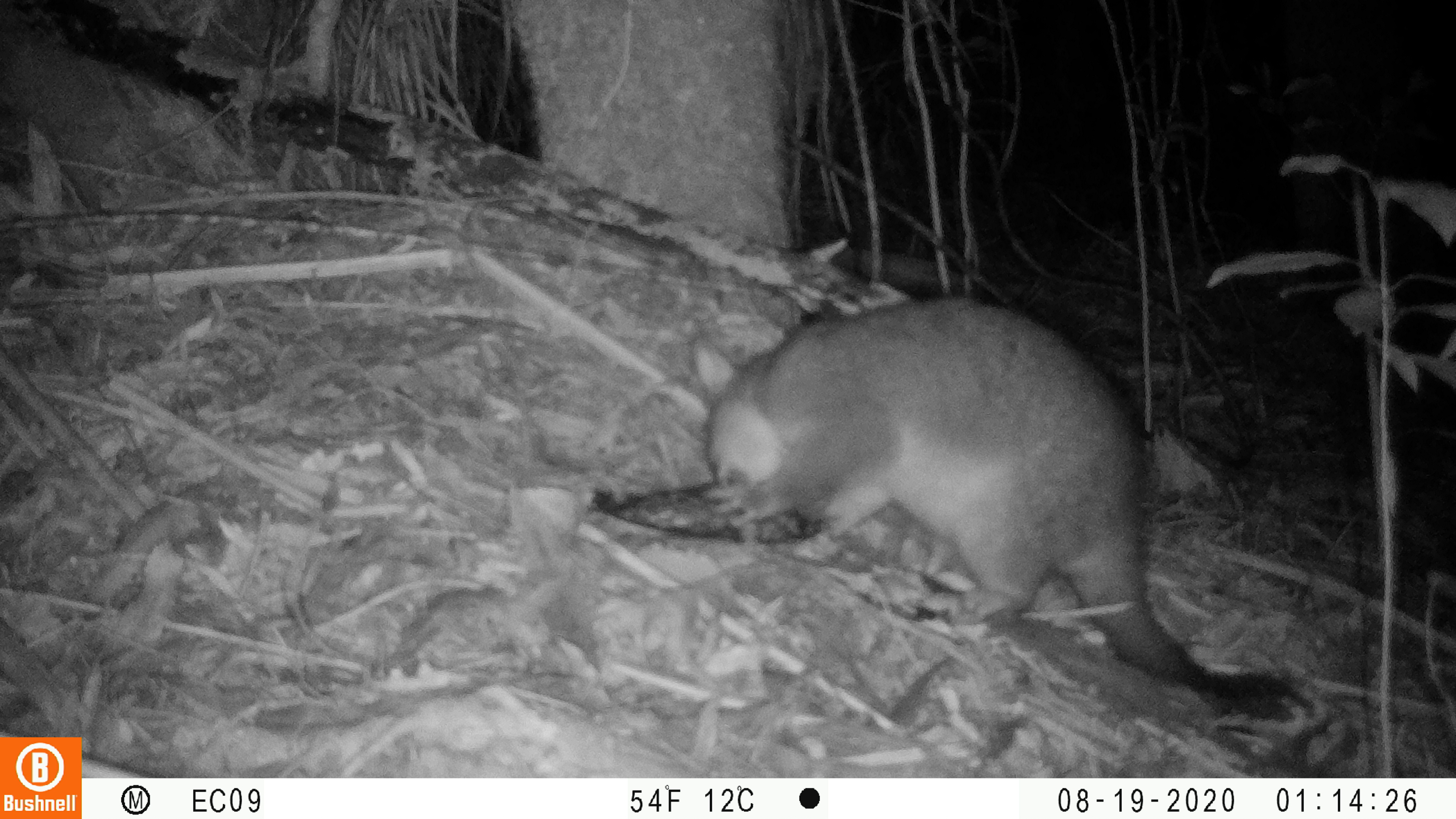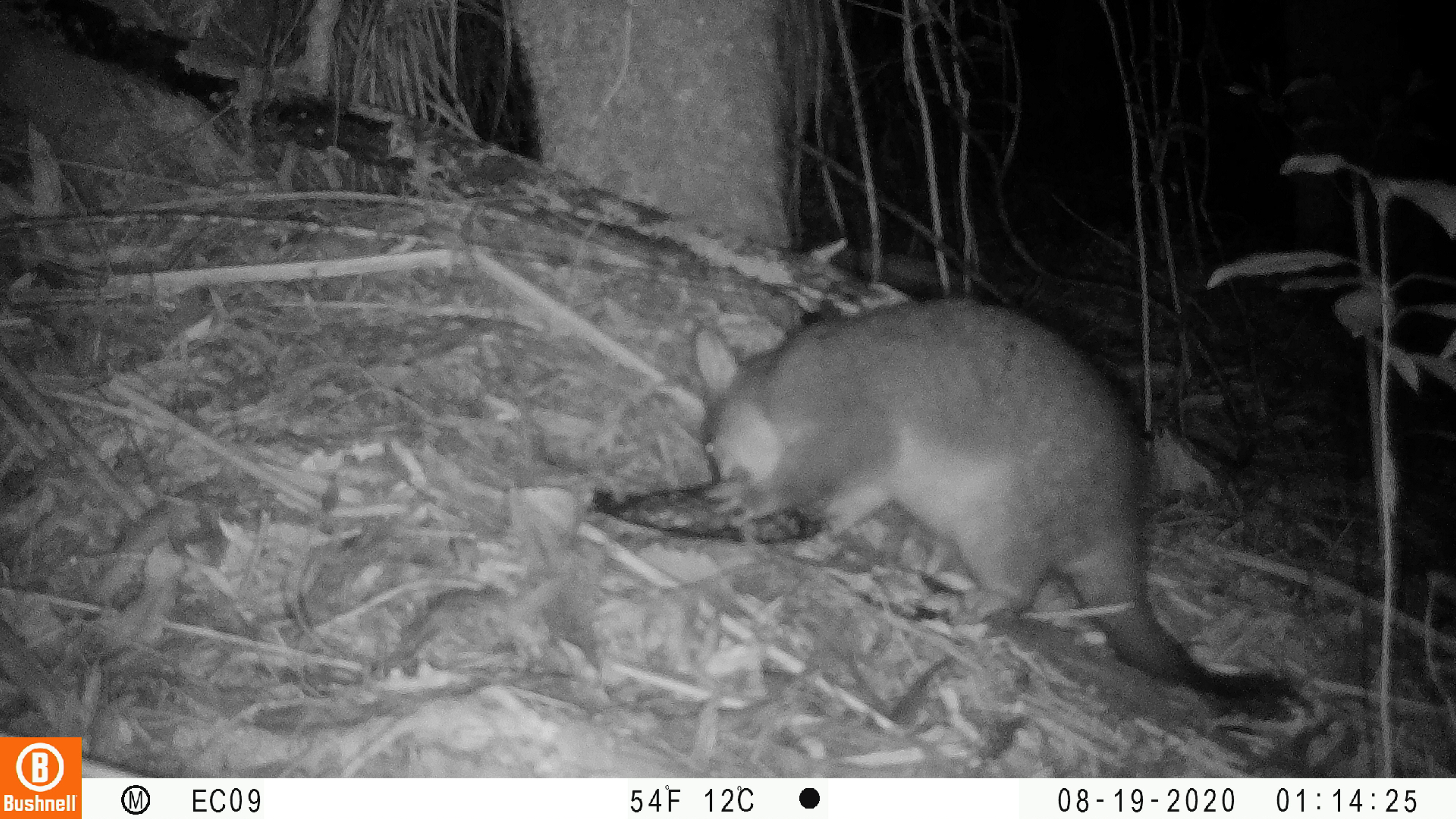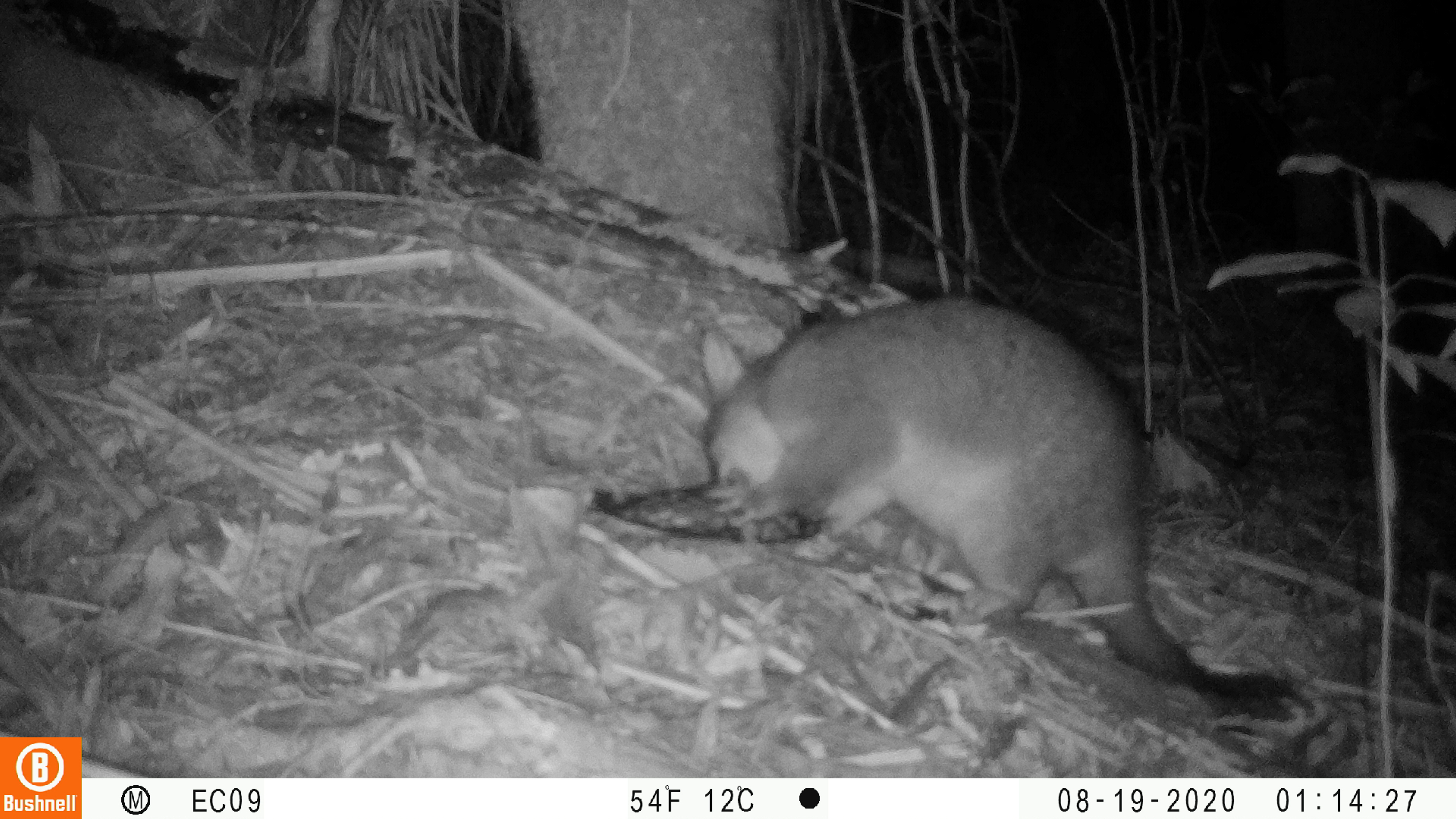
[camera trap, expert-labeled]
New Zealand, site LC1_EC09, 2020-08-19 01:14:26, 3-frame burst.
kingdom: Animalia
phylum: Chordata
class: Mammalia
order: Diprotodontia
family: Phalangeridae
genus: Trichosurus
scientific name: Trichosurus vulpecula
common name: common brushtail possum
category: possum